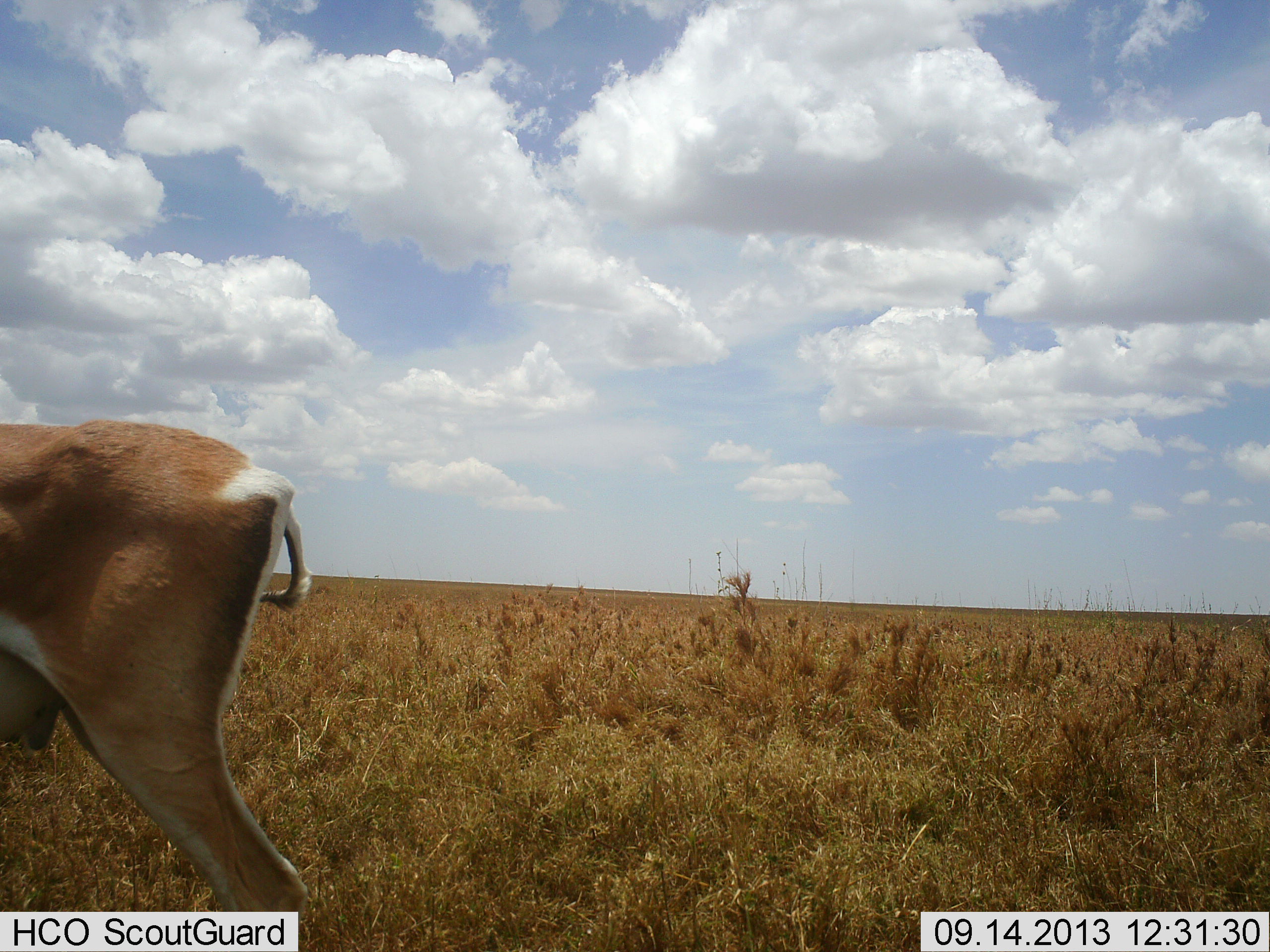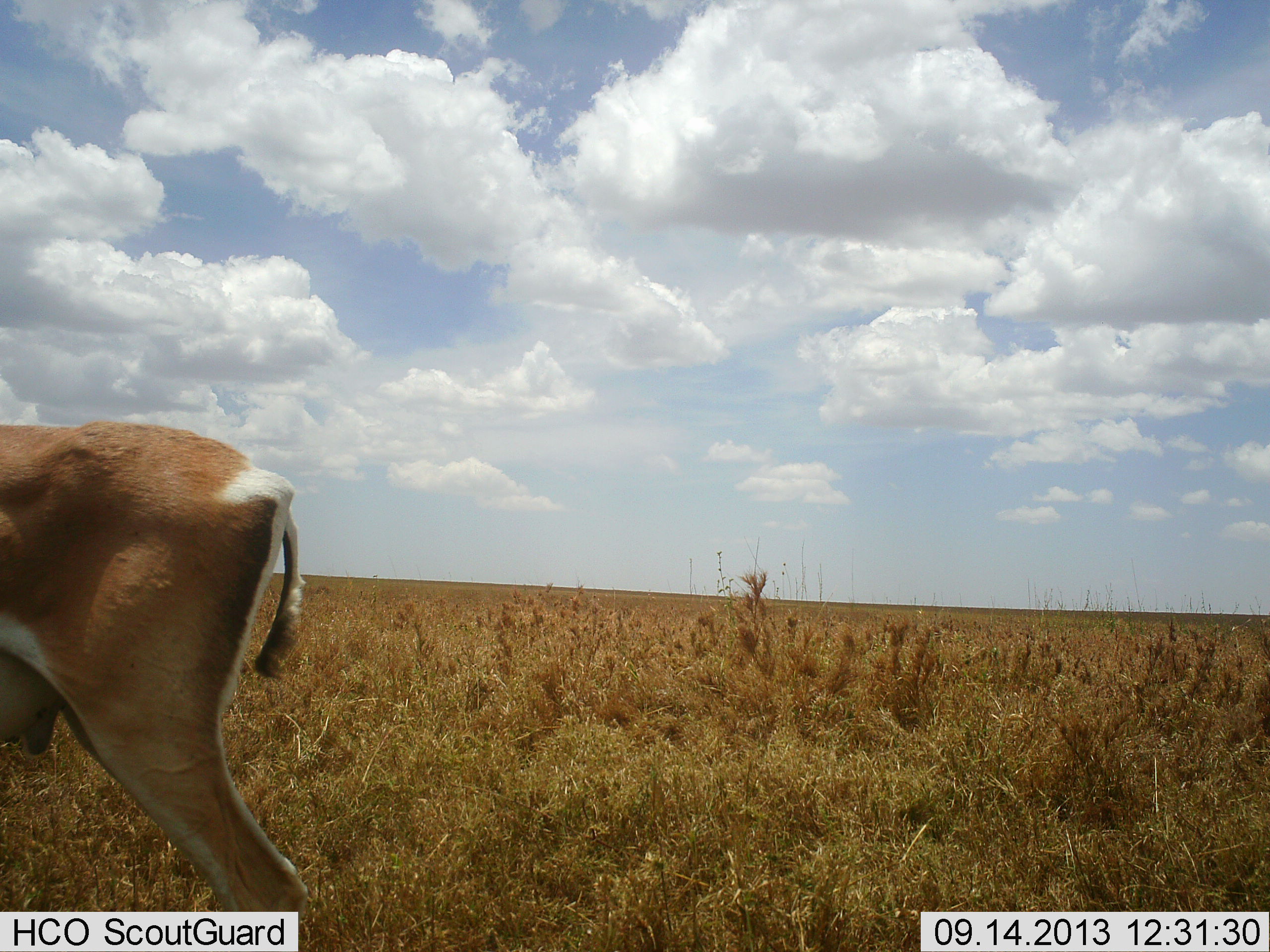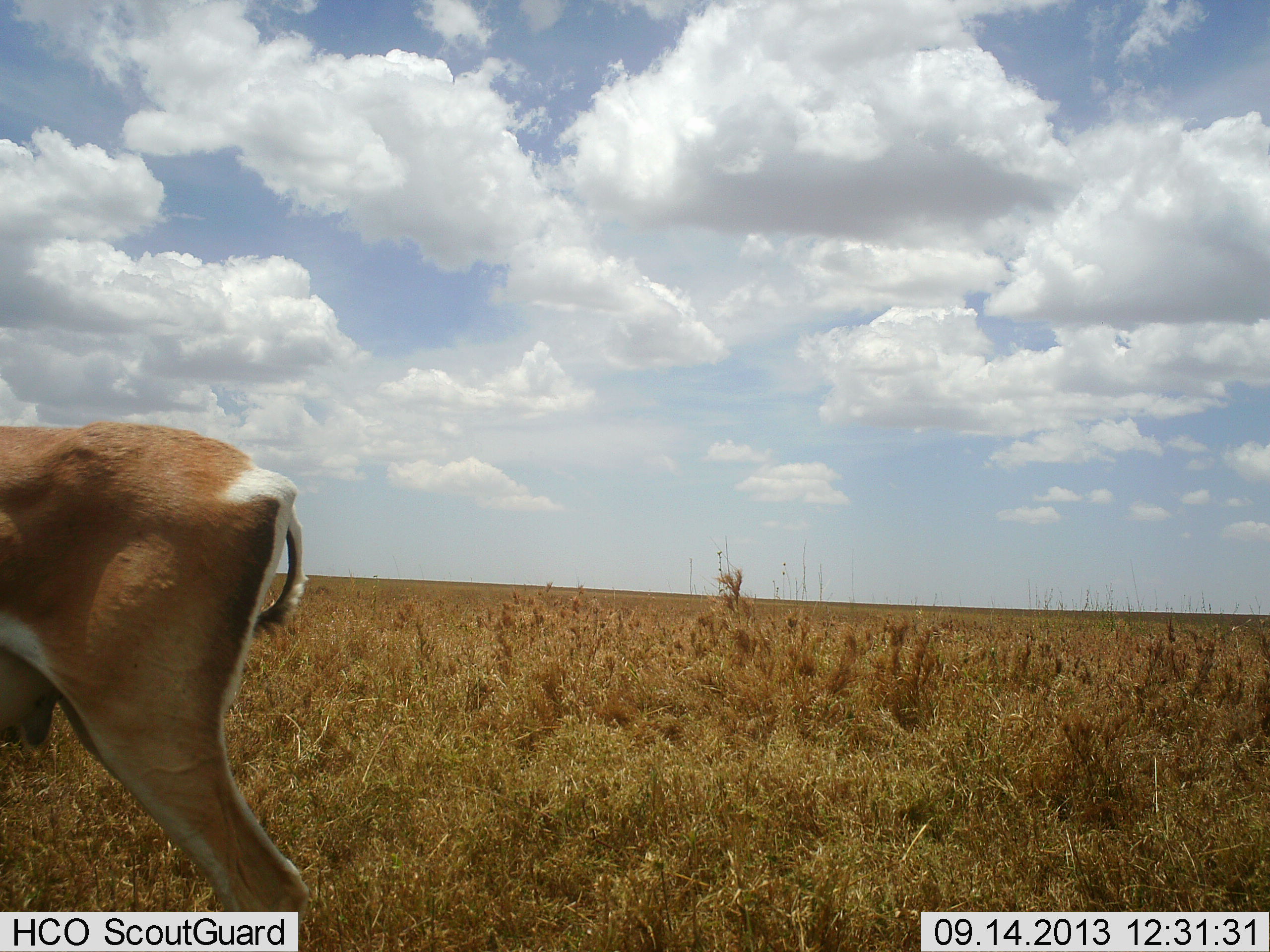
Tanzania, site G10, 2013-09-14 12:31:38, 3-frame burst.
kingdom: Animalia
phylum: Chordata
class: Mammalia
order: Artiodactyla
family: Bovidae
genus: Nanger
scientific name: Nanger granti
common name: grant's gazelle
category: gazellegrants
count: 1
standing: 94%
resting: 0%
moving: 6%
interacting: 0%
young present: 0%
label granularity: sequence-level